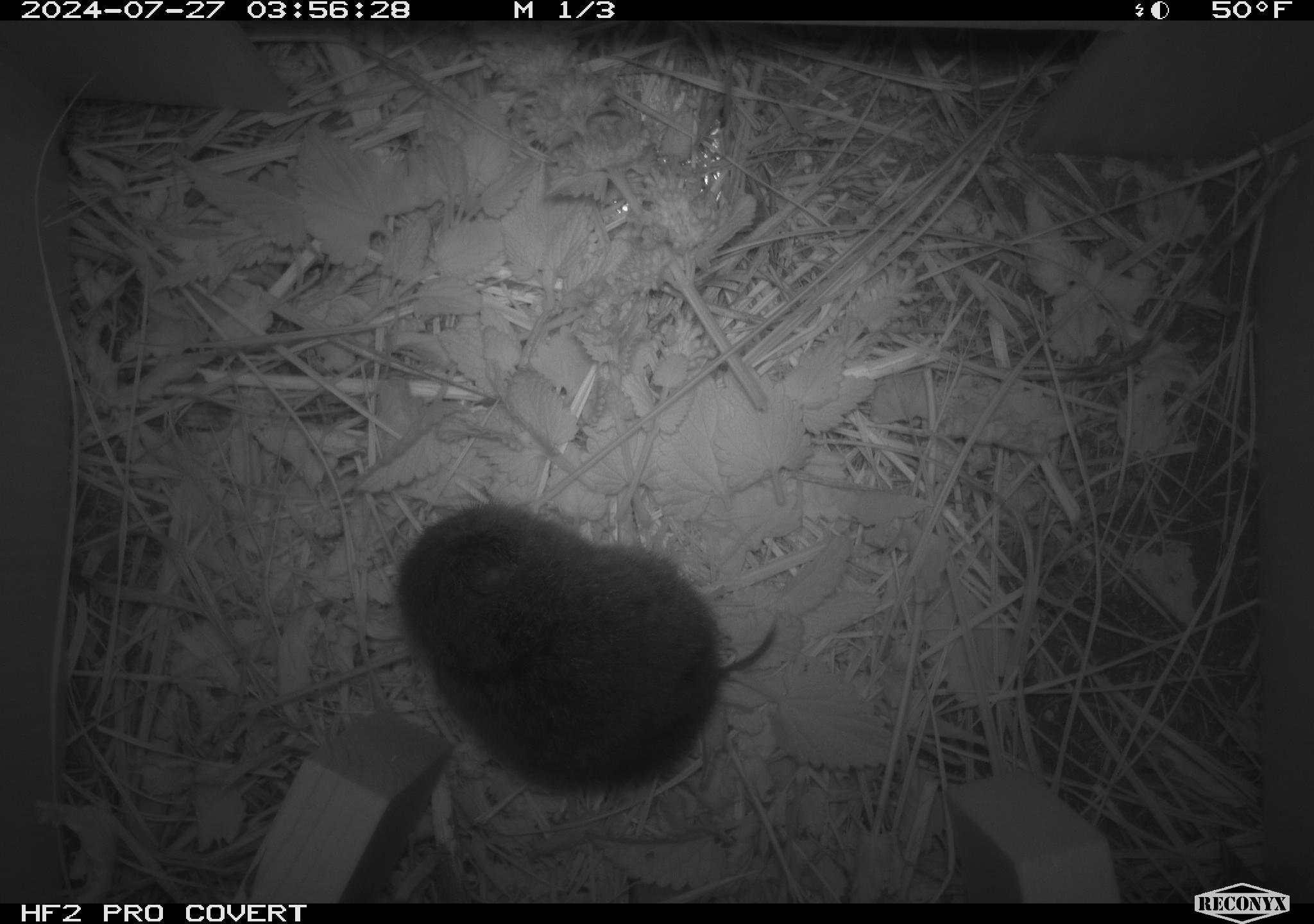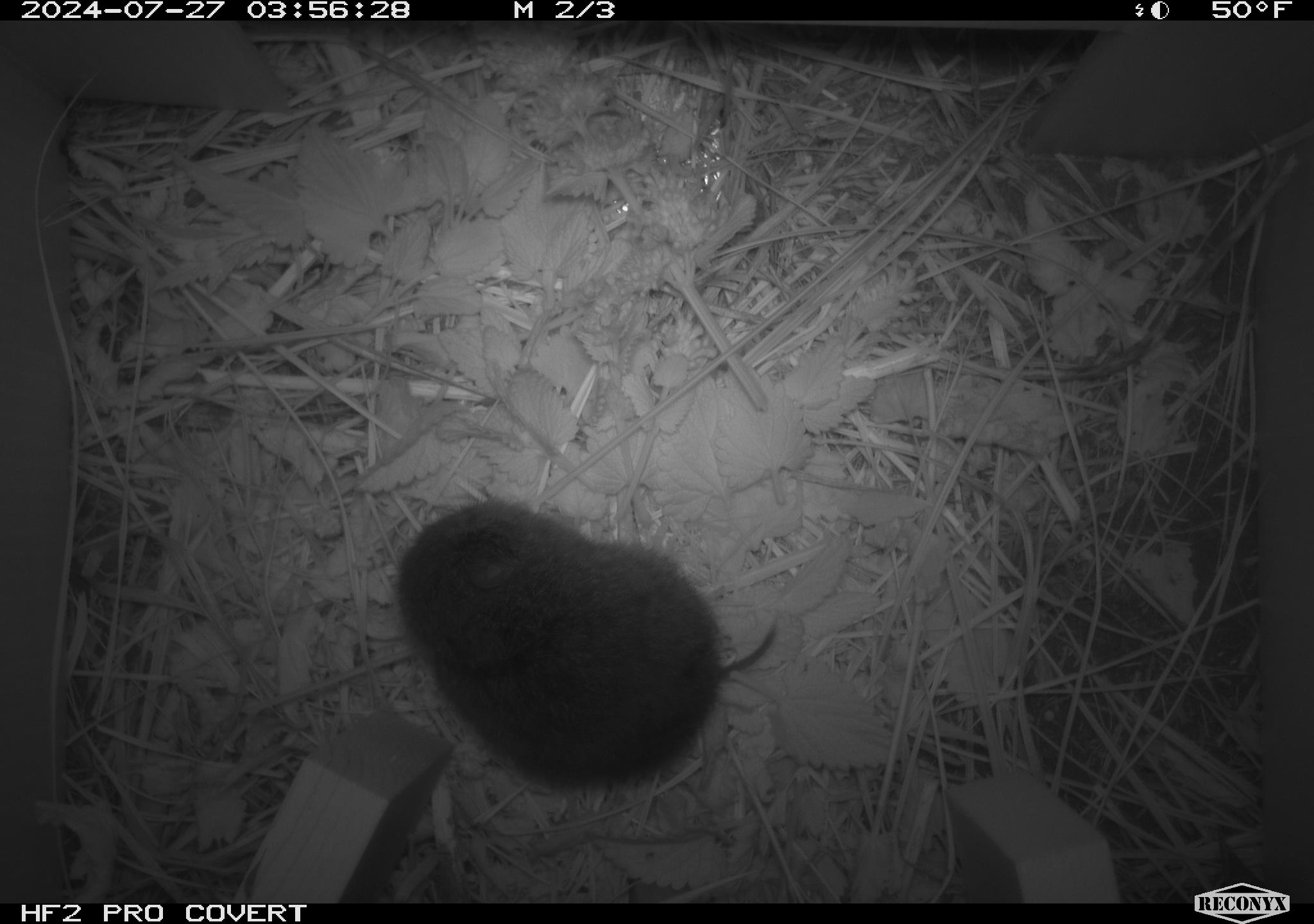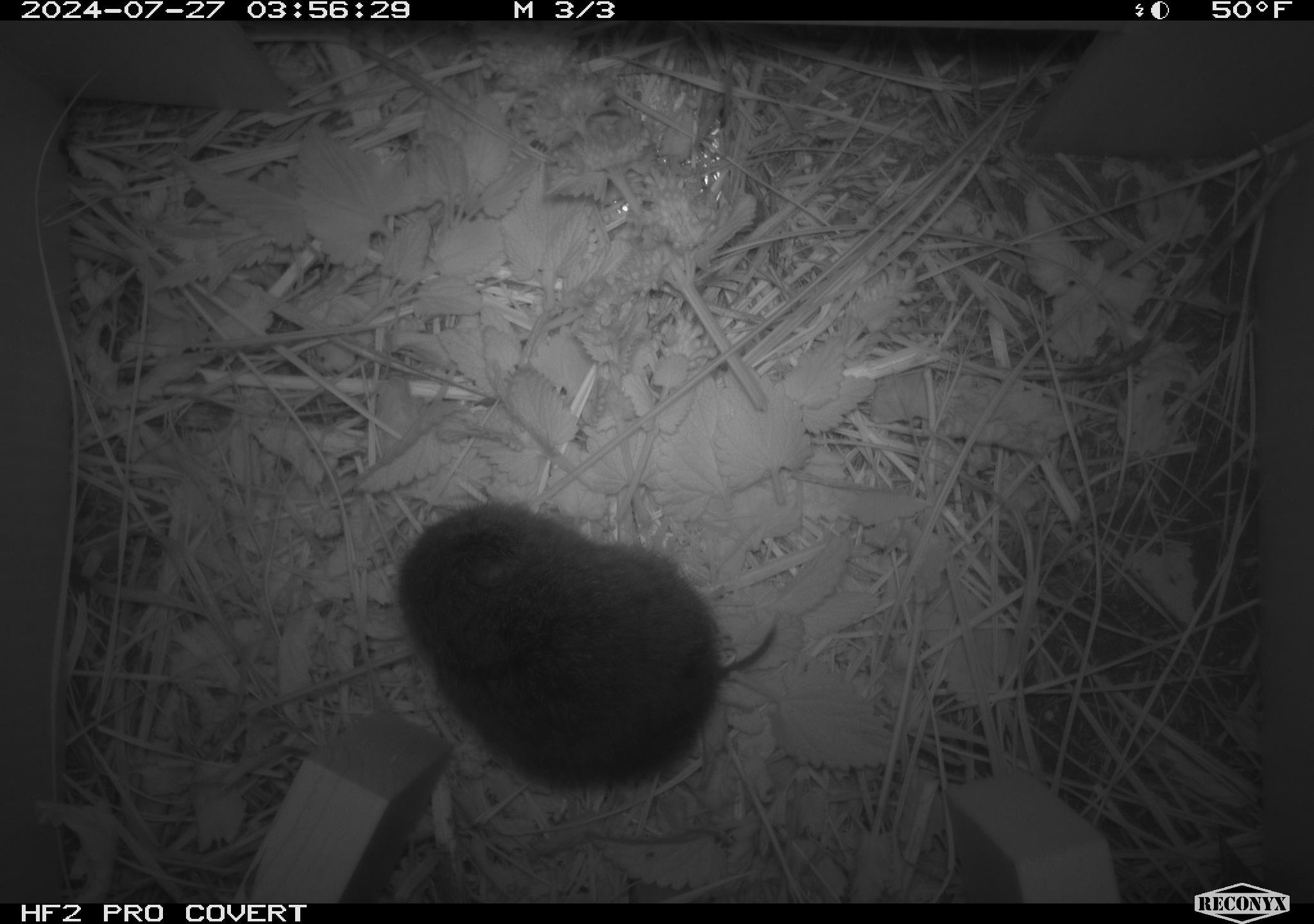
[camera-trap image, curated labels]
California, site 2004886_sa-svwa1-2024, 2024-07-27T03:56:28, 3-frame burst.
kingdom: Animalia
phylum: Chordata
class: Mammalia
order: Rodentia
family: Cricetidae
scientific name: Arvicolinae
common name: voles, lemmings, and muskrats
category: arvicolinae subfamily